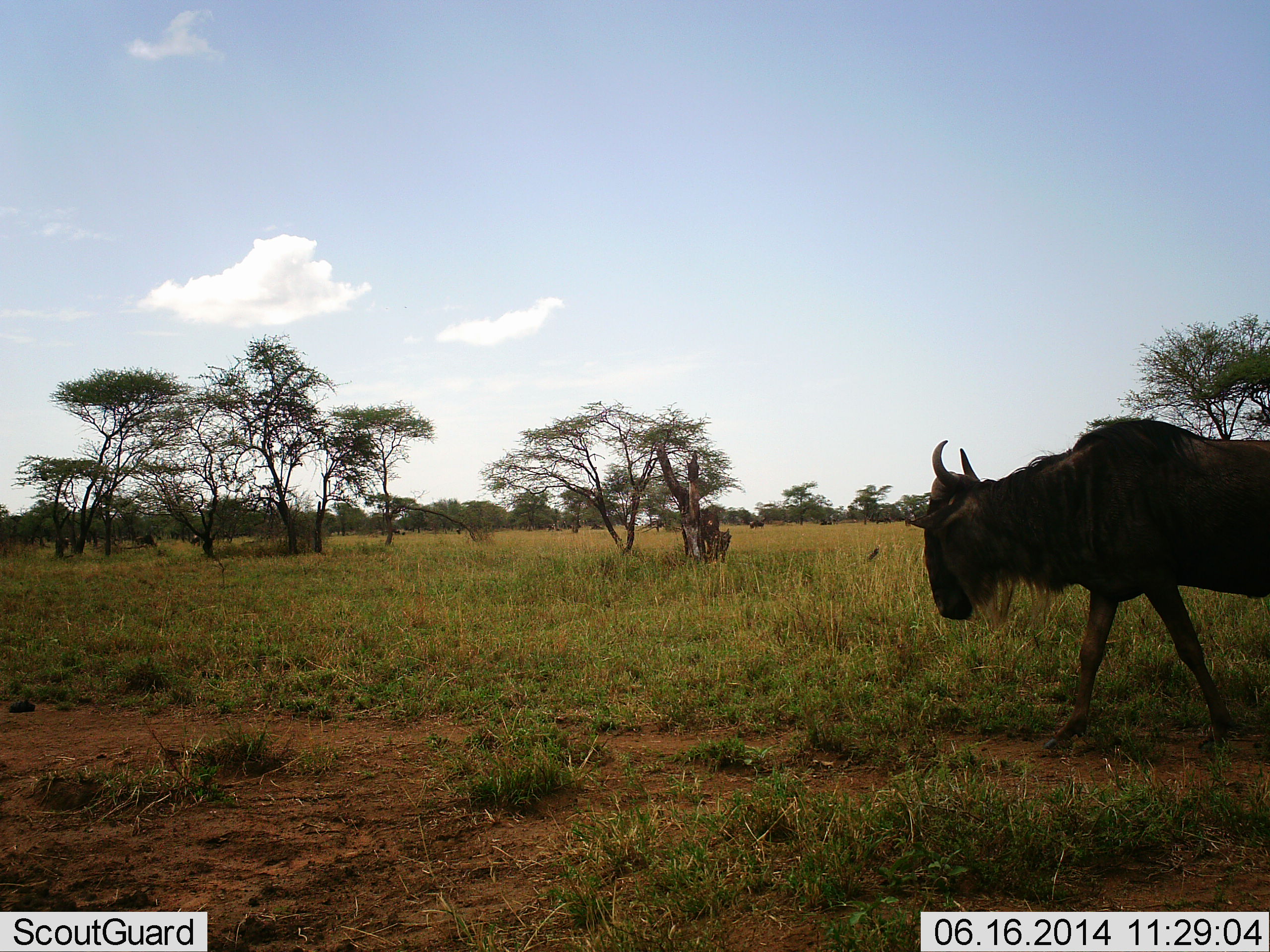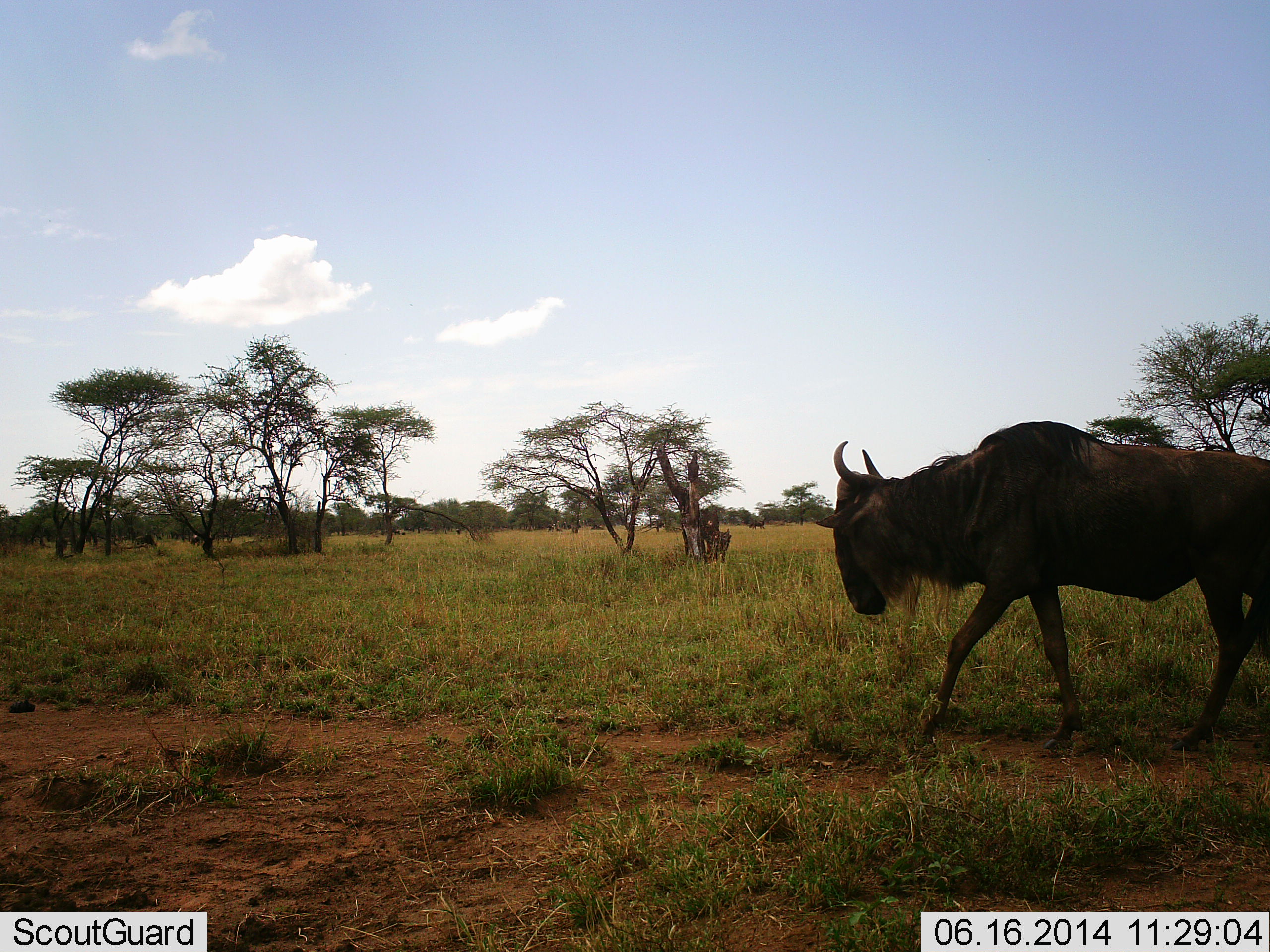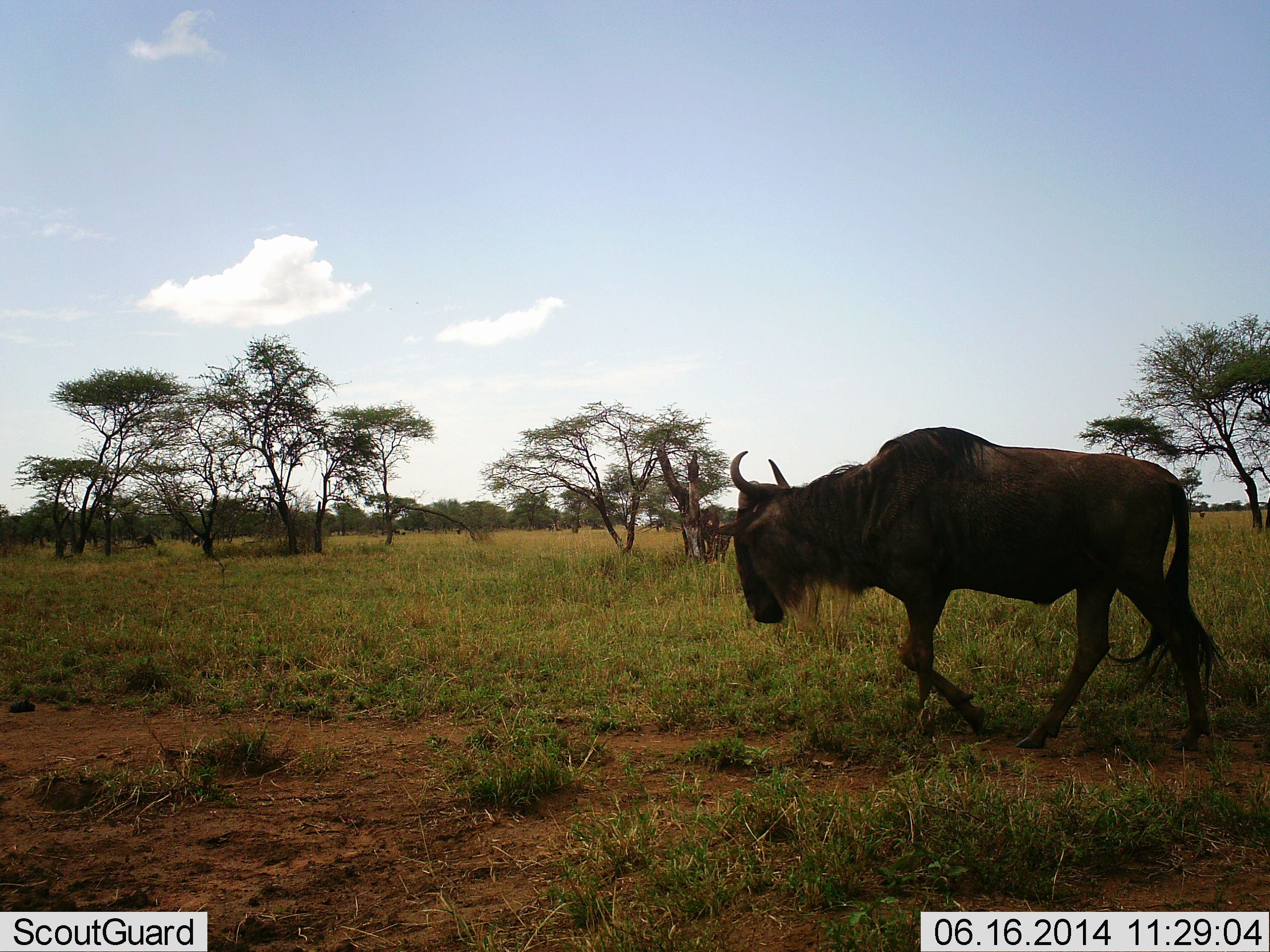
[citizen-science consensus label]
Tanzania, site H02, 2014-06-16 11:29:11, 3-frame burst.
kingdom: Animalia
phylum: Chordata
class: Mammalia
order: Artiodactyla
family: Bovidae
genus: Connochaetes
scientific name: Connochaetes taurinus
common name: blue wildebeest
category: wildebeest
Wildebeest (blue wildebeest) (Connochaetes taurinus), count 1. Behavior (volunteer vote fractions): standing 20%, resting 0%, moving 90%, interacting 0%. Young present (vote fraction): 0%. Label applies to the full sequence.